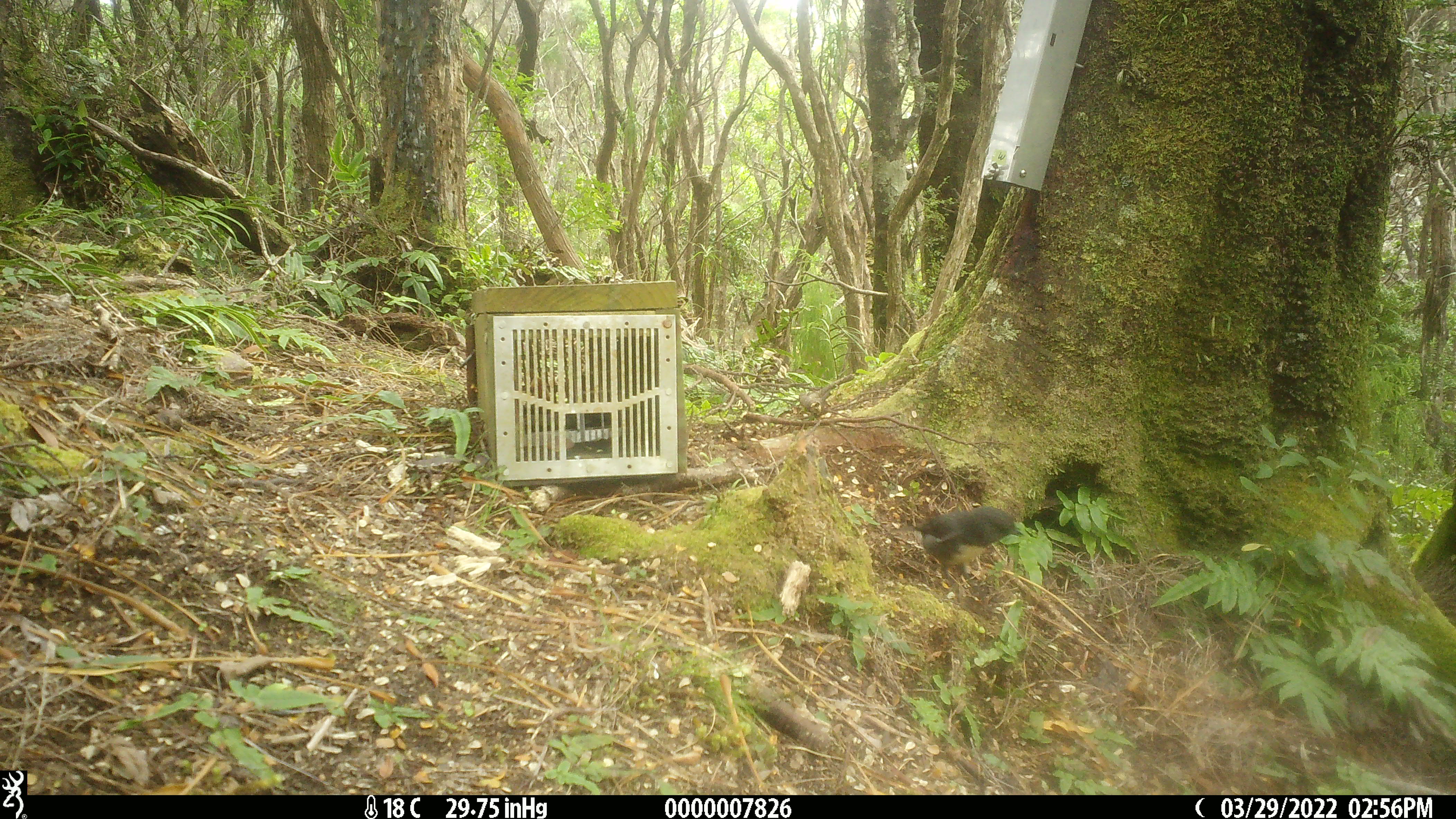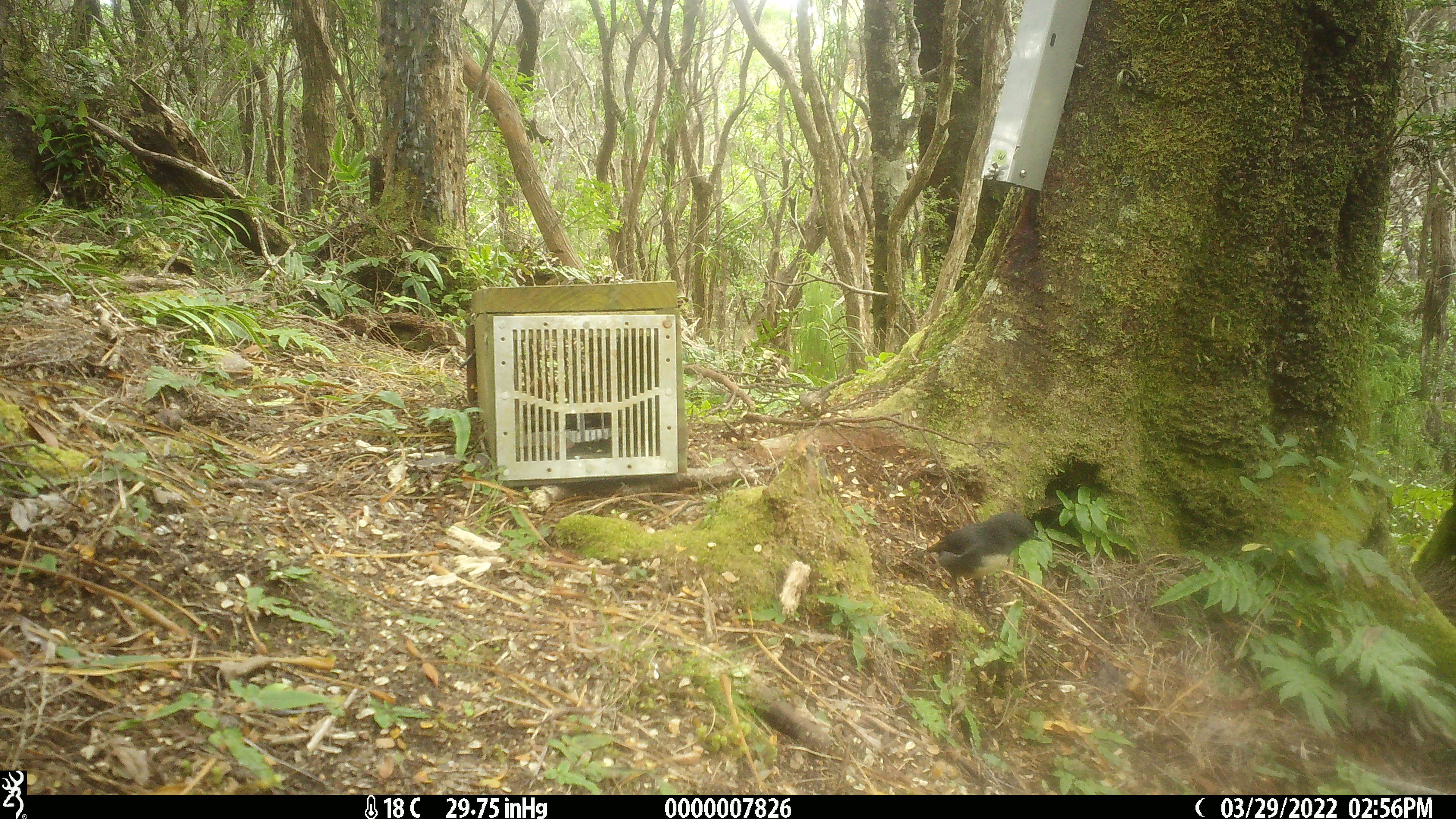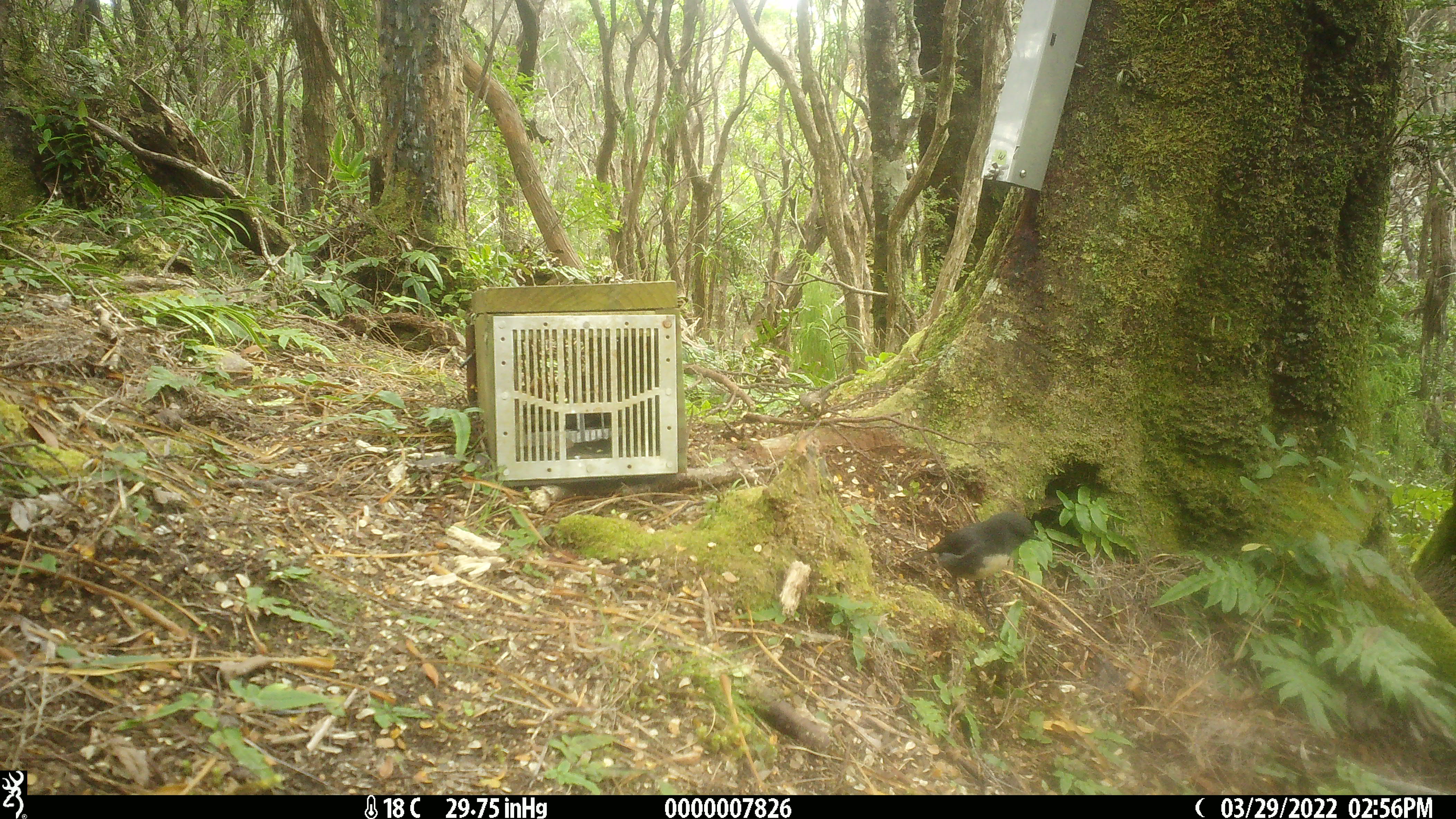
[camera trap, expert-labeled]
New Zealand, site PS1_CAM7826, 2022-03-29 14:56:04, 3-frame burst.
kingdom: Animalia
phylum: Chordata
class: Aves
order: Passeriformes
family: Petroicidae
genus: Petroica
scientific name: Petroica australis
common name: new zealand robin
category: robin